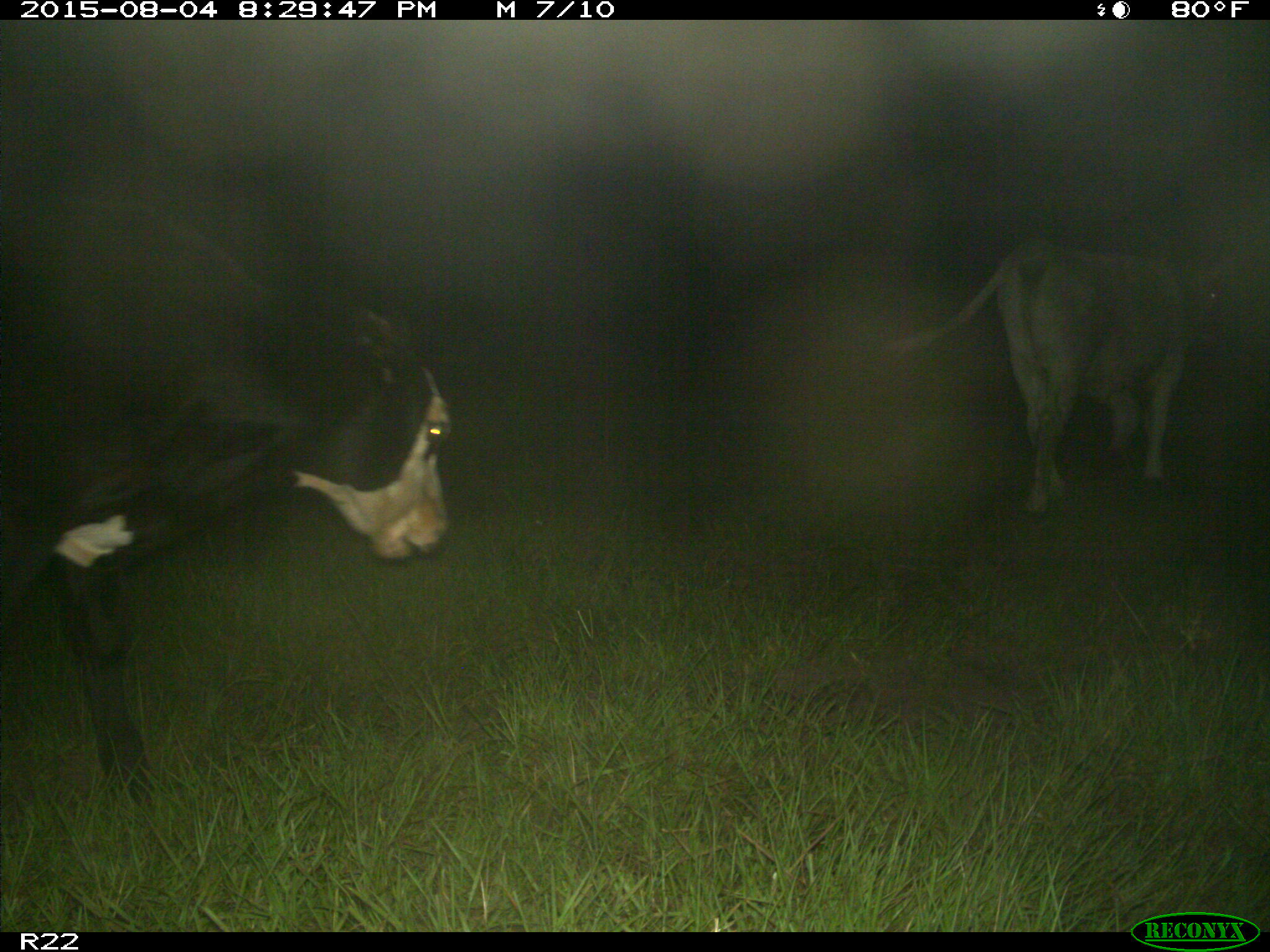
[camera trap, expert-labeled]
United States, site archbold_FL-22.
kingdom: Animalia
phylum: Chordata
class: Mammalia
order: Artiodactyla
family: Bovidae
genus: Bos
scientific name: Bos taurus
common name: domestic cow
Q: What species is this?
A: Bos taurus (domestic cow).